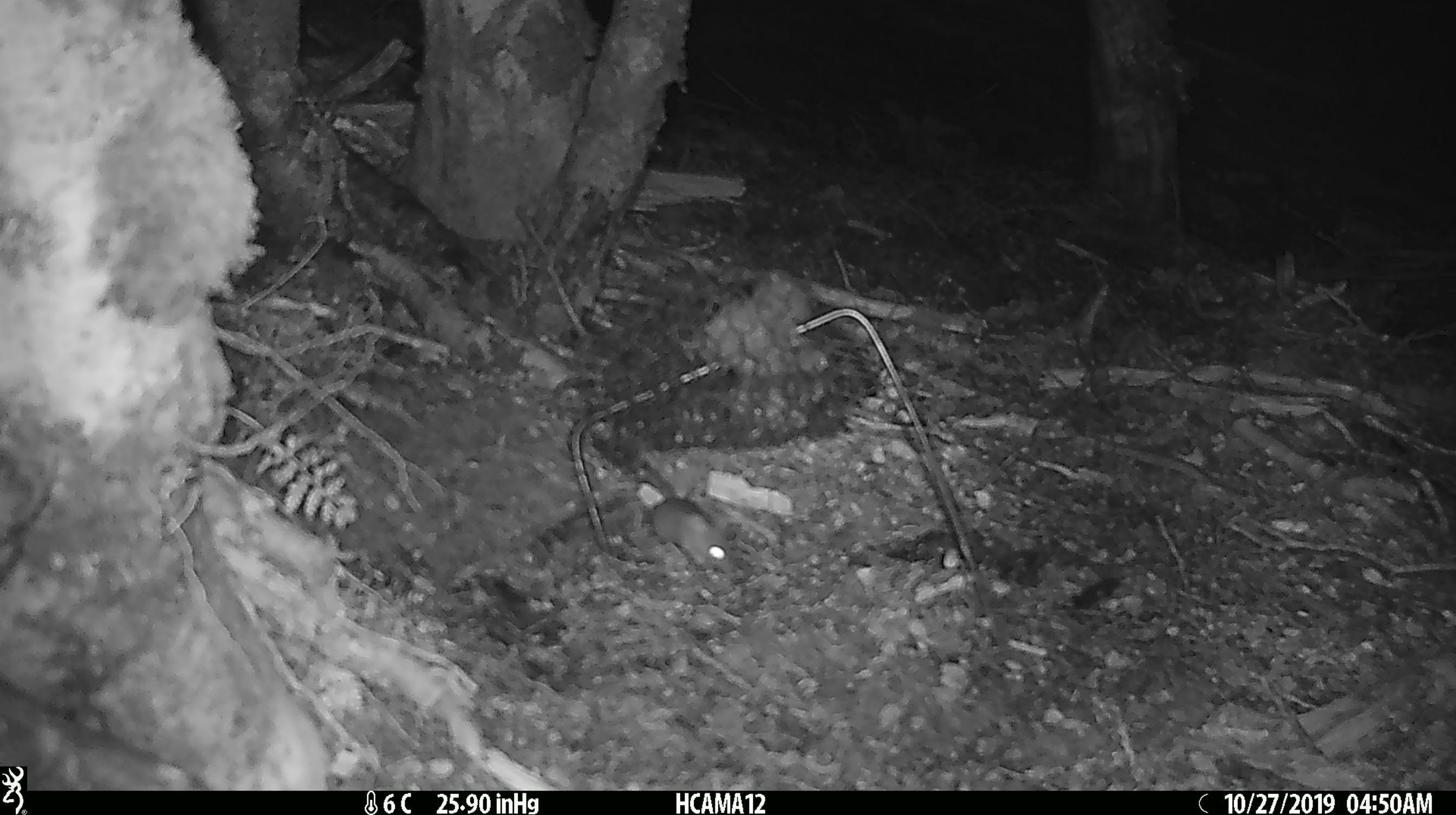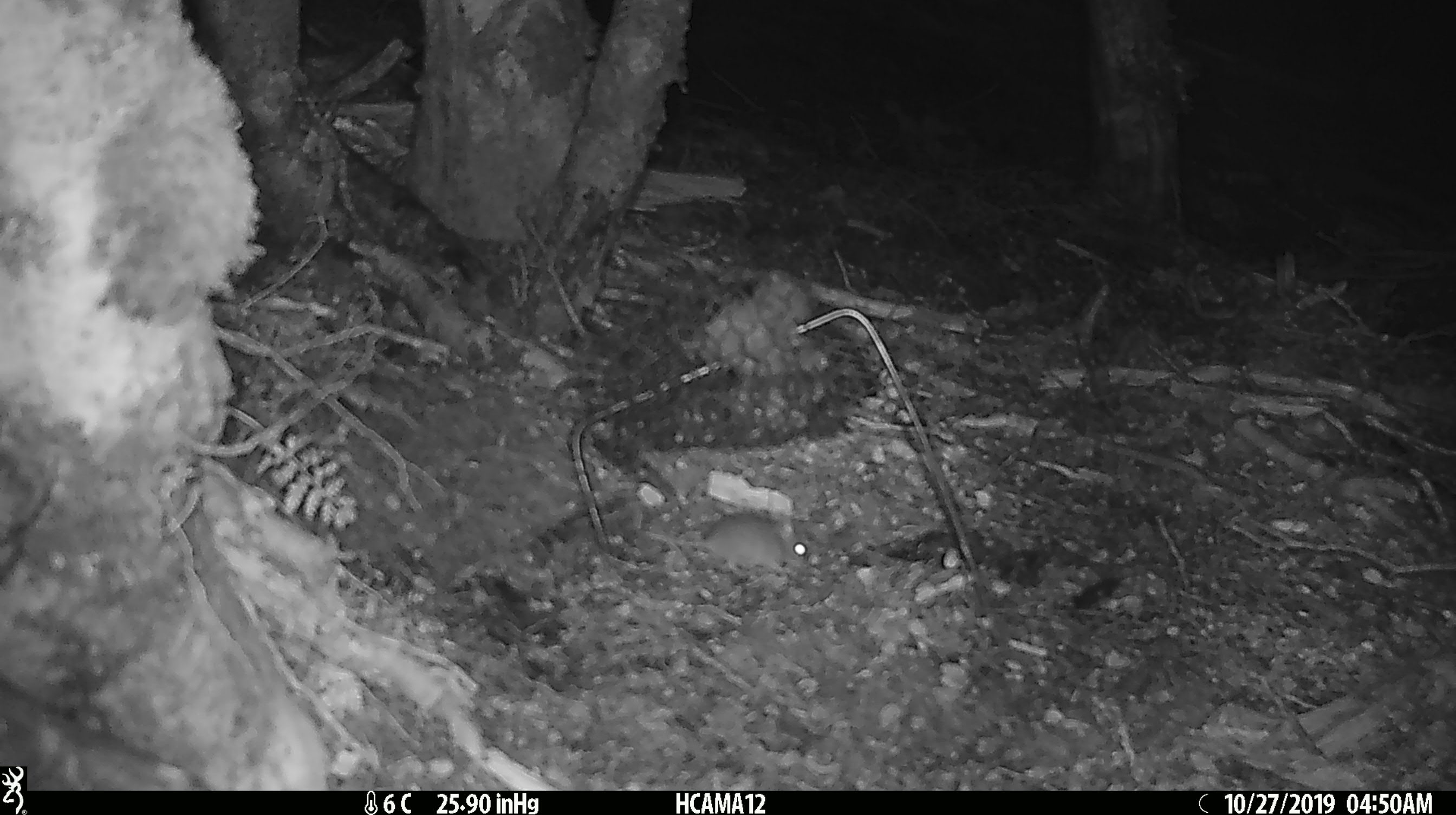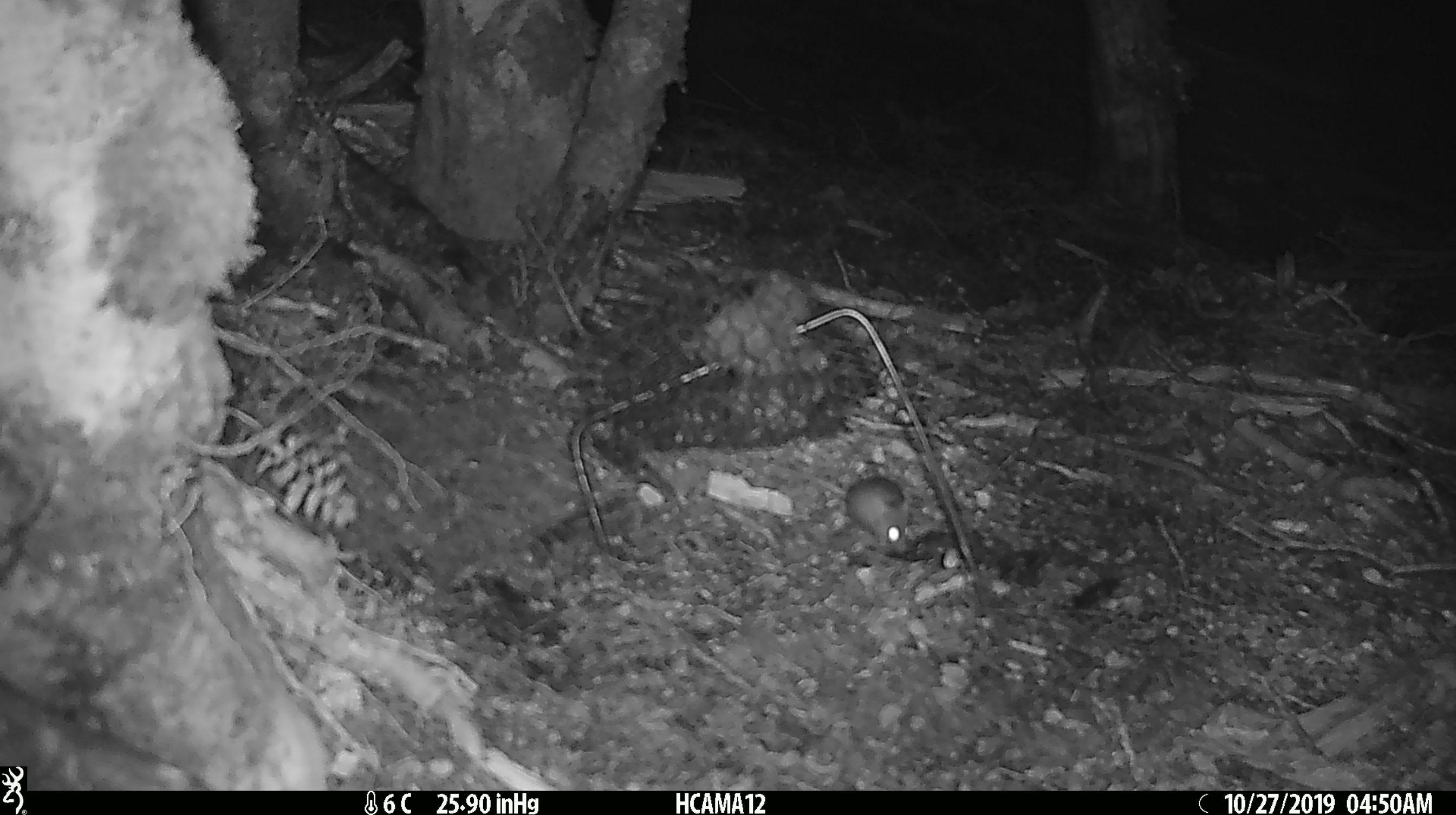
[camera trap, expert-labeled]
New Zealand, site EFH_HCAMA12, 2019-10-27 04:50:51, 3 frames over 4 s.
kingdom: Animalia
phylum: Chordata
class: Mammalia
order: Rodentia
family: Muridae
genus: Mus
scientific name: Mus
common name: mouse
Mouse (Mus).